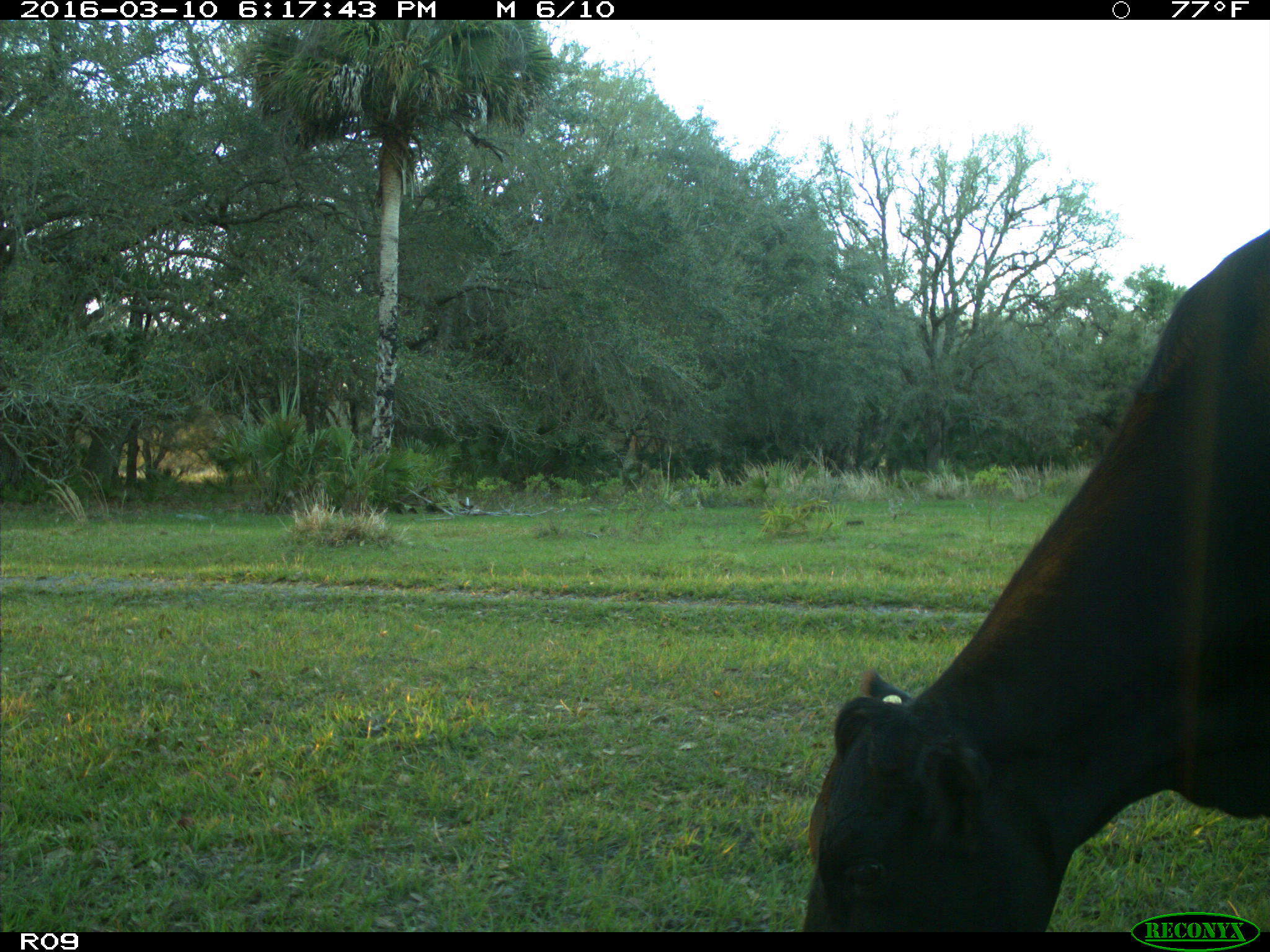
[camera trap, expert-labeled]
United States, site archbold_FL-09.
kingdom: Animalia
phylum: Chordata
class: Mammalia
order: Artiodactyla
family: Bovidae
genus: Bos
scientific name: Bos taurus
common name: domestic cow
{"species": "Bos taurus (domestic cow)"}